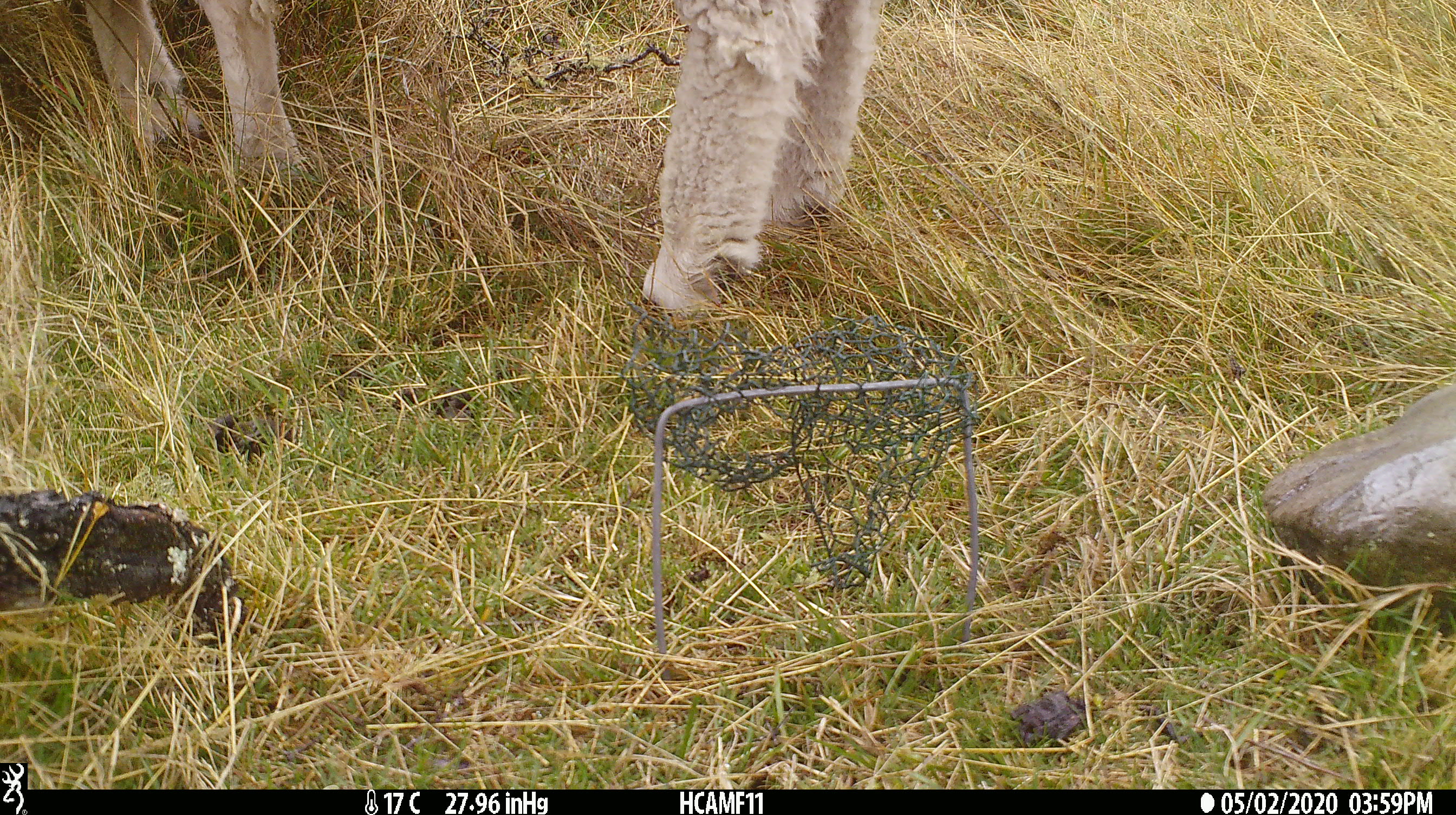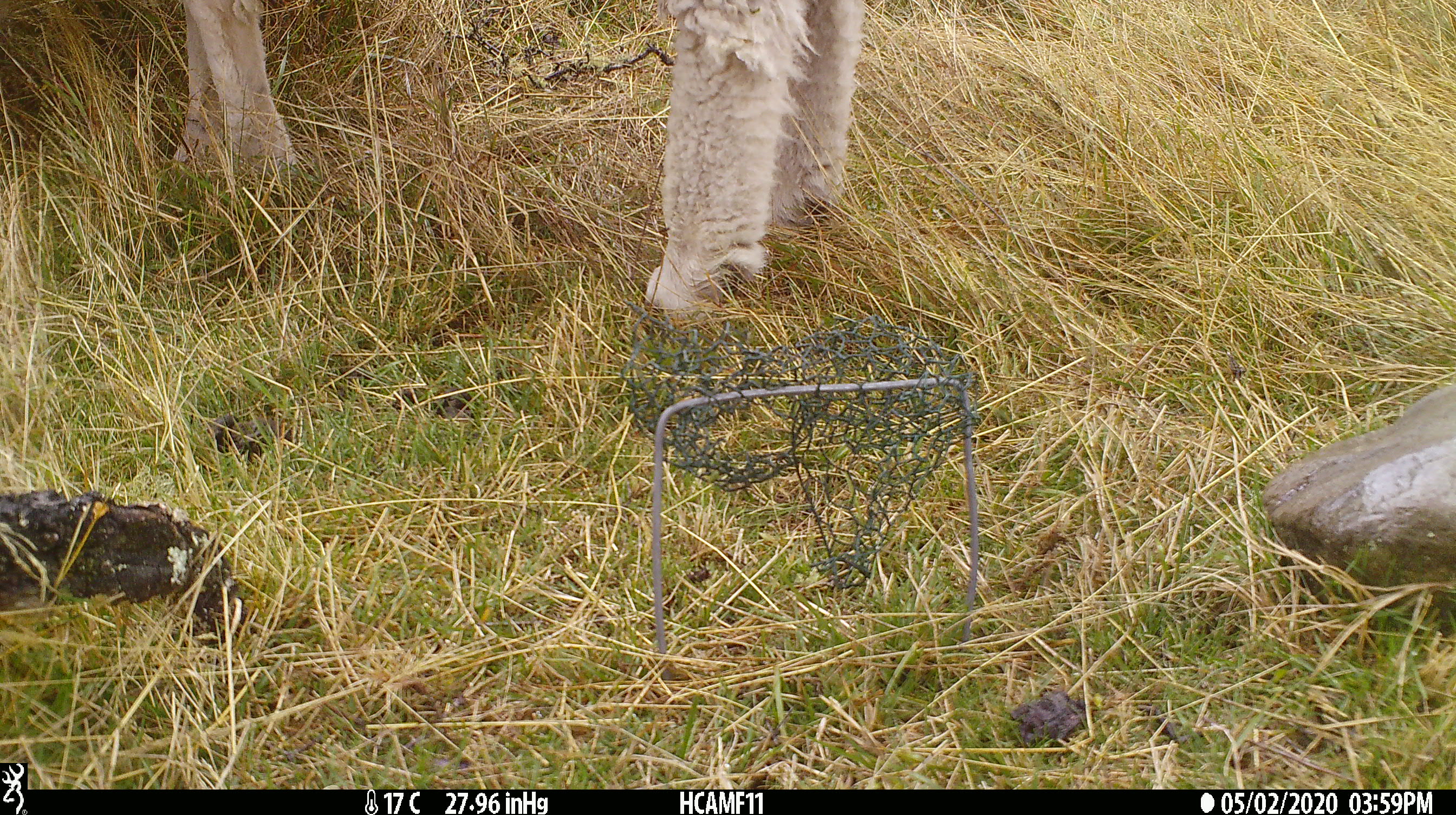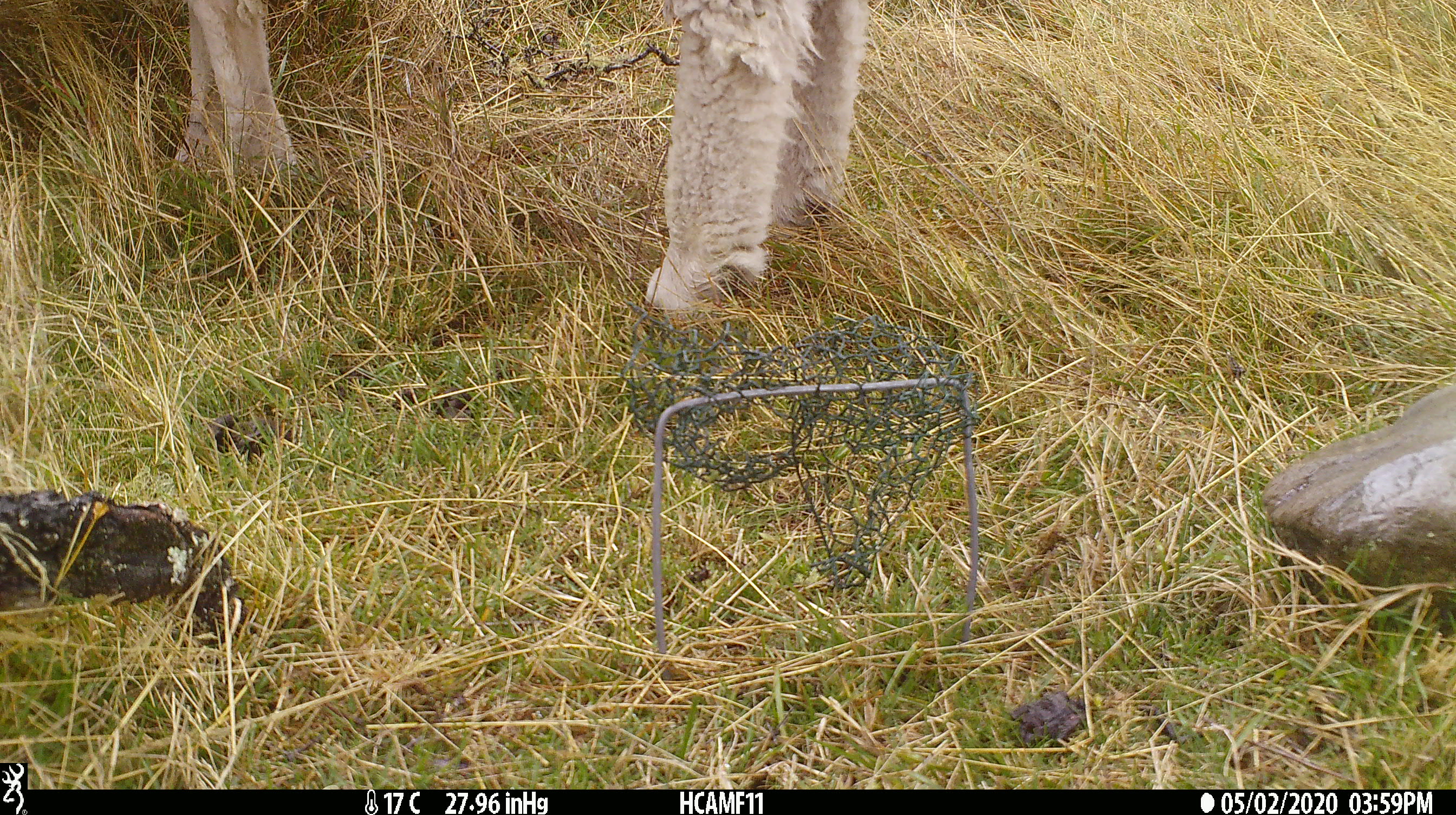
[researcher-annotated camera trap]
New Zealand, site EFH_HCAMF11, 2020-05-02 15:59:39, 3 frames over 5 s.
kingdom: Animalia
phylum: Chordata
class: Mammalia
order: Artiodactyla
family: Bovidae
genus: Ovis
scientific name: Ovis aries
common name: domestic sheep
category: sheep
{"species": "sheep (domestic sheep) (Ovis aries)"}